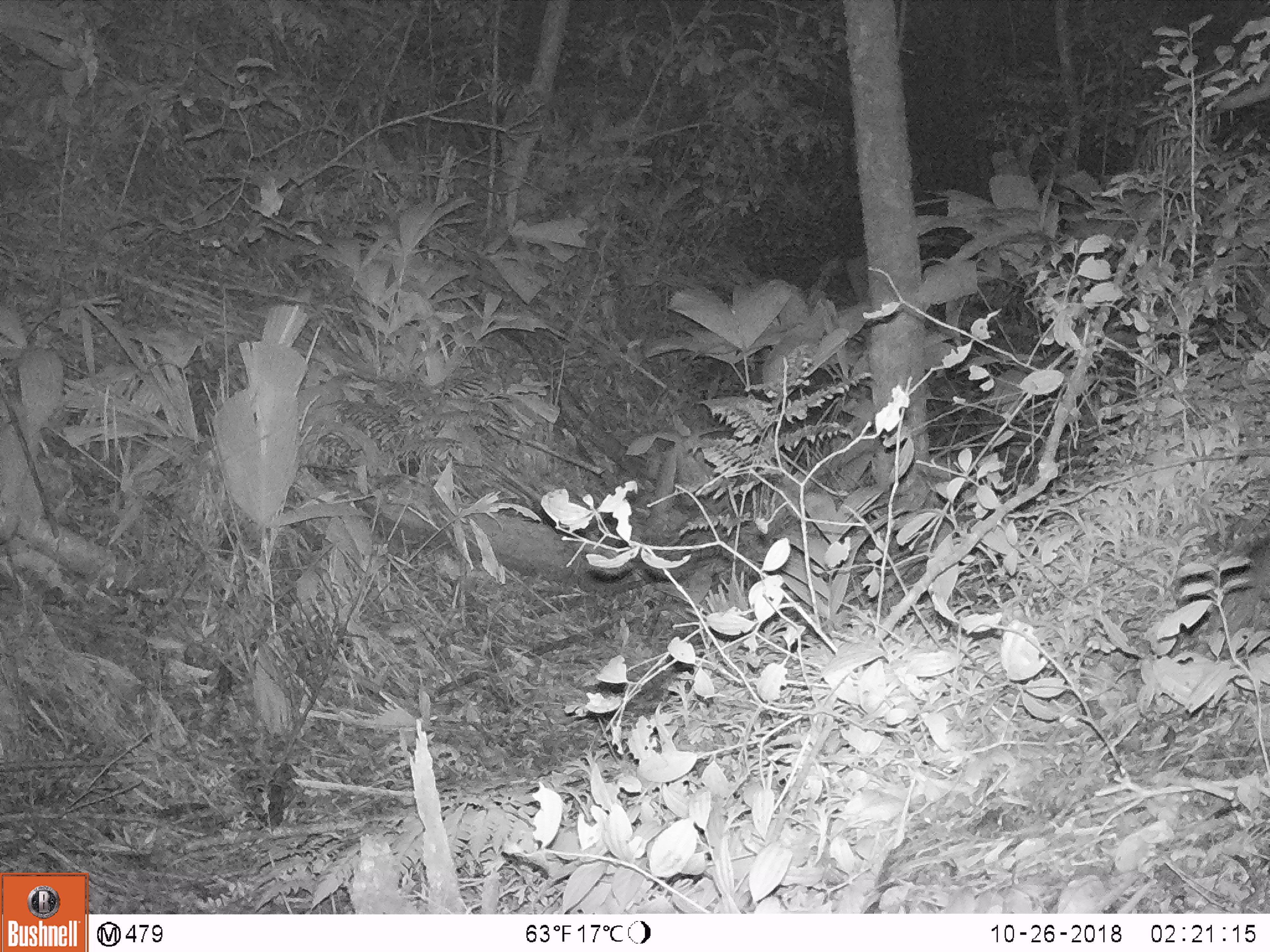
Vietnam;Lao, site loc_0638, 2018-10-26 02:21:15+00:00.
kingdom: Animalia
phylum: Chordata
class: Mammalia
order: Rodentia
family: Muridae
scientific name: Muridae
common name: old-world mice and rats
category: unidentified murid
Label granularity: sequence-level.